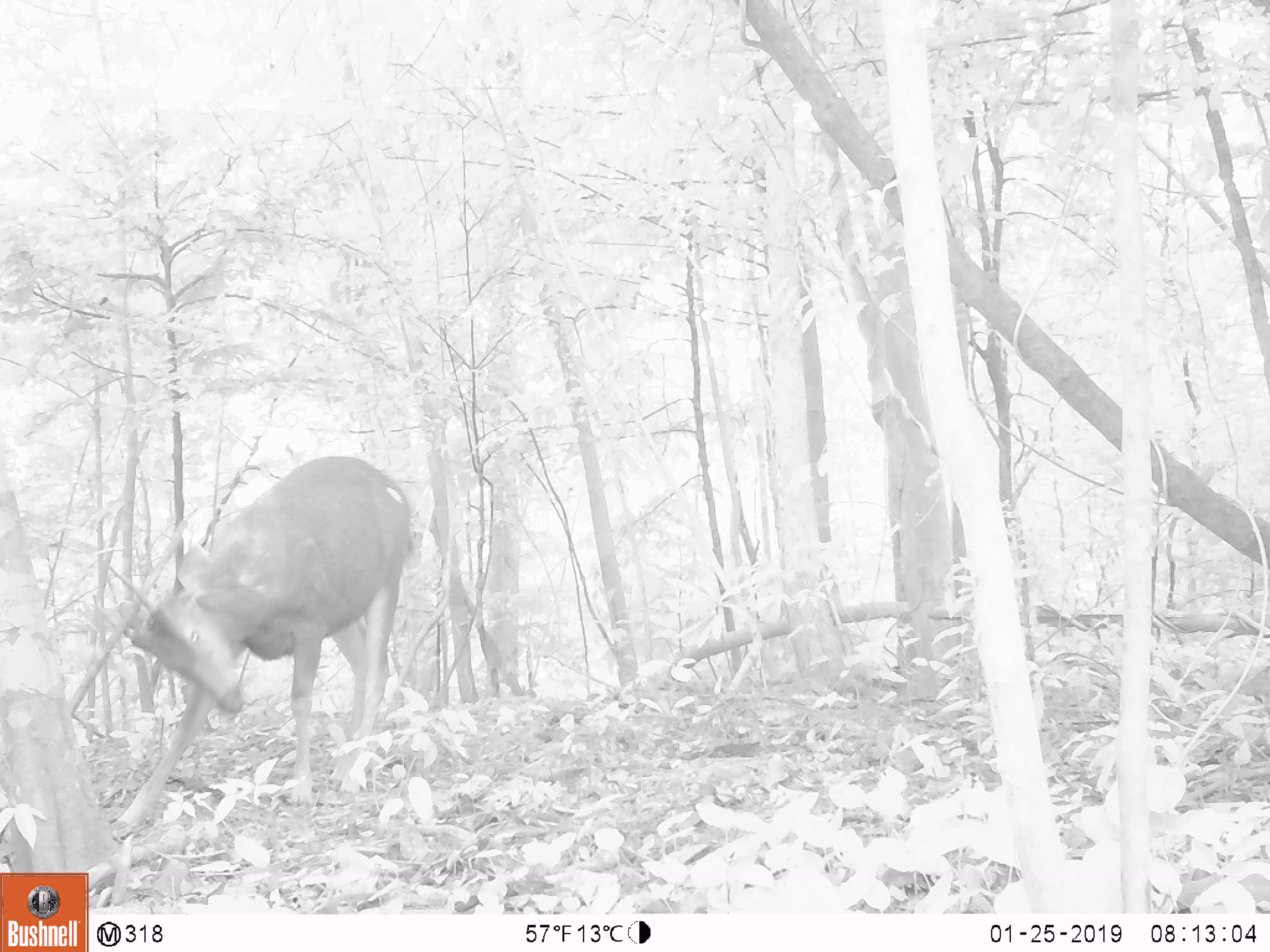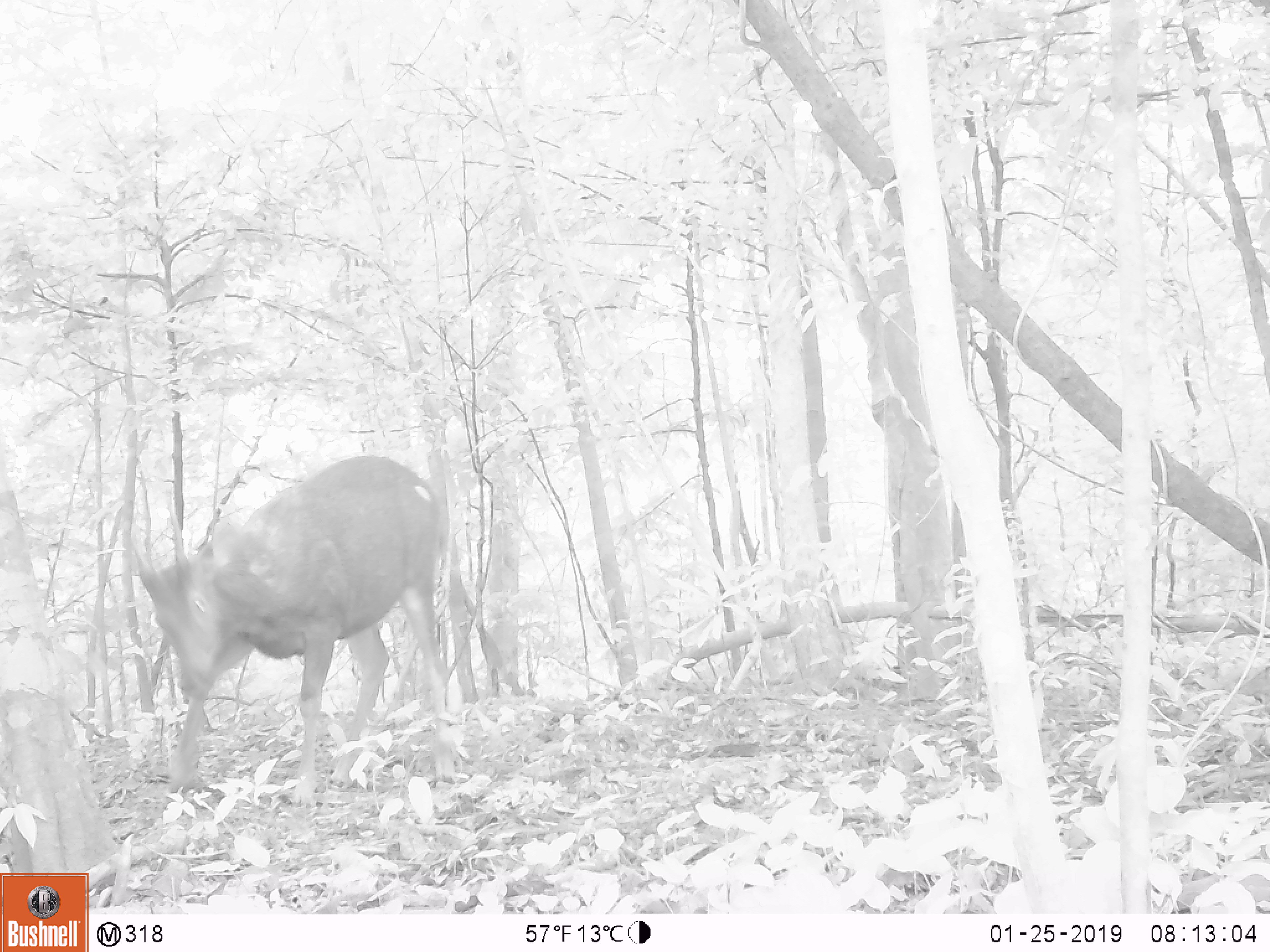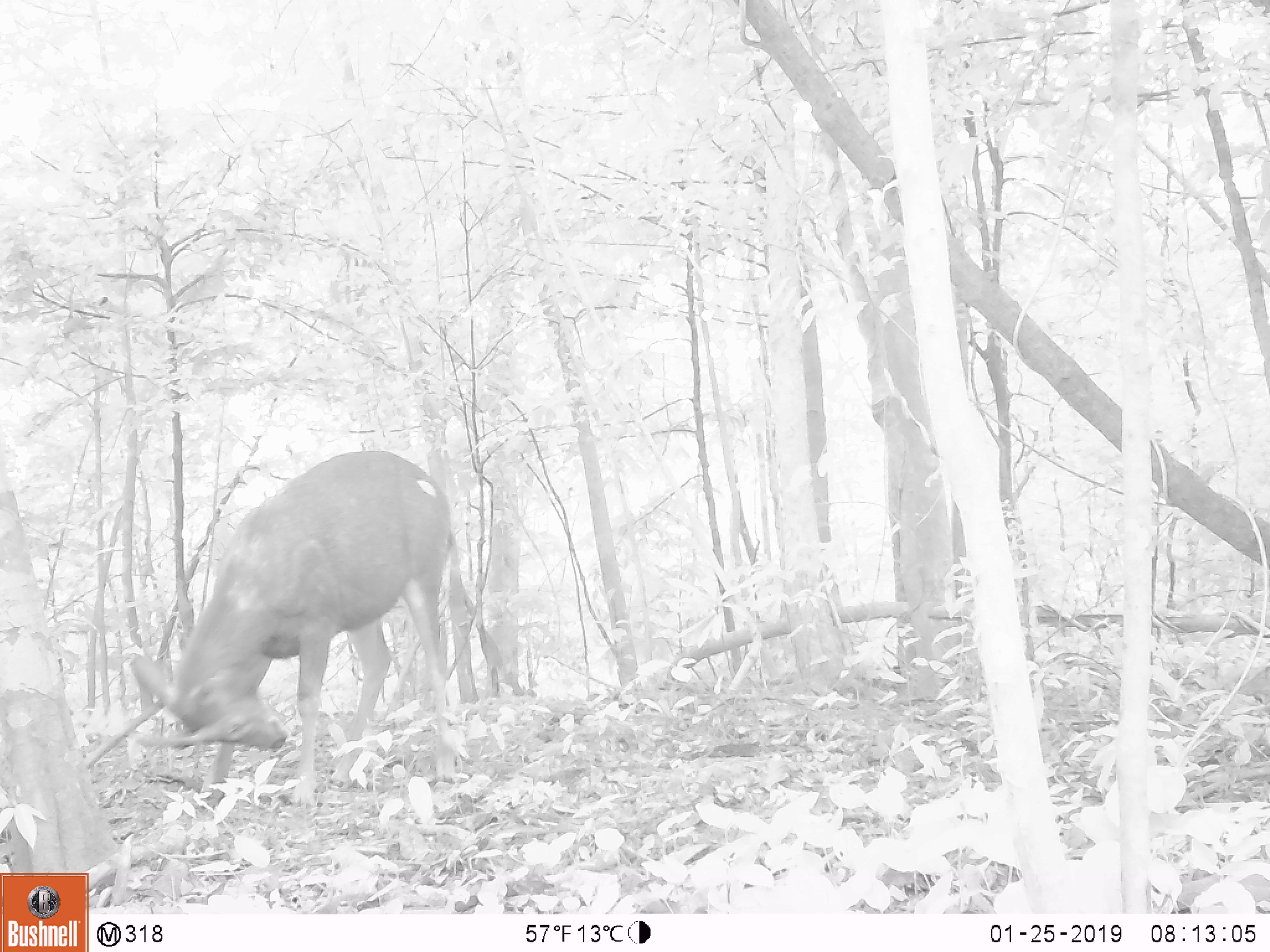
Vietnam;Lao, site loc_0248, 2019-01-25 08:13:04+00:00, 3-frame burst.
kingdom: Animalia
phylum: Chordata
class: Mammalia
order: Artiodactyla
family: Cervidae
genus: Rusa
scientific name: Rusa unicolor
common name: sambar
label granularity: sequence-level